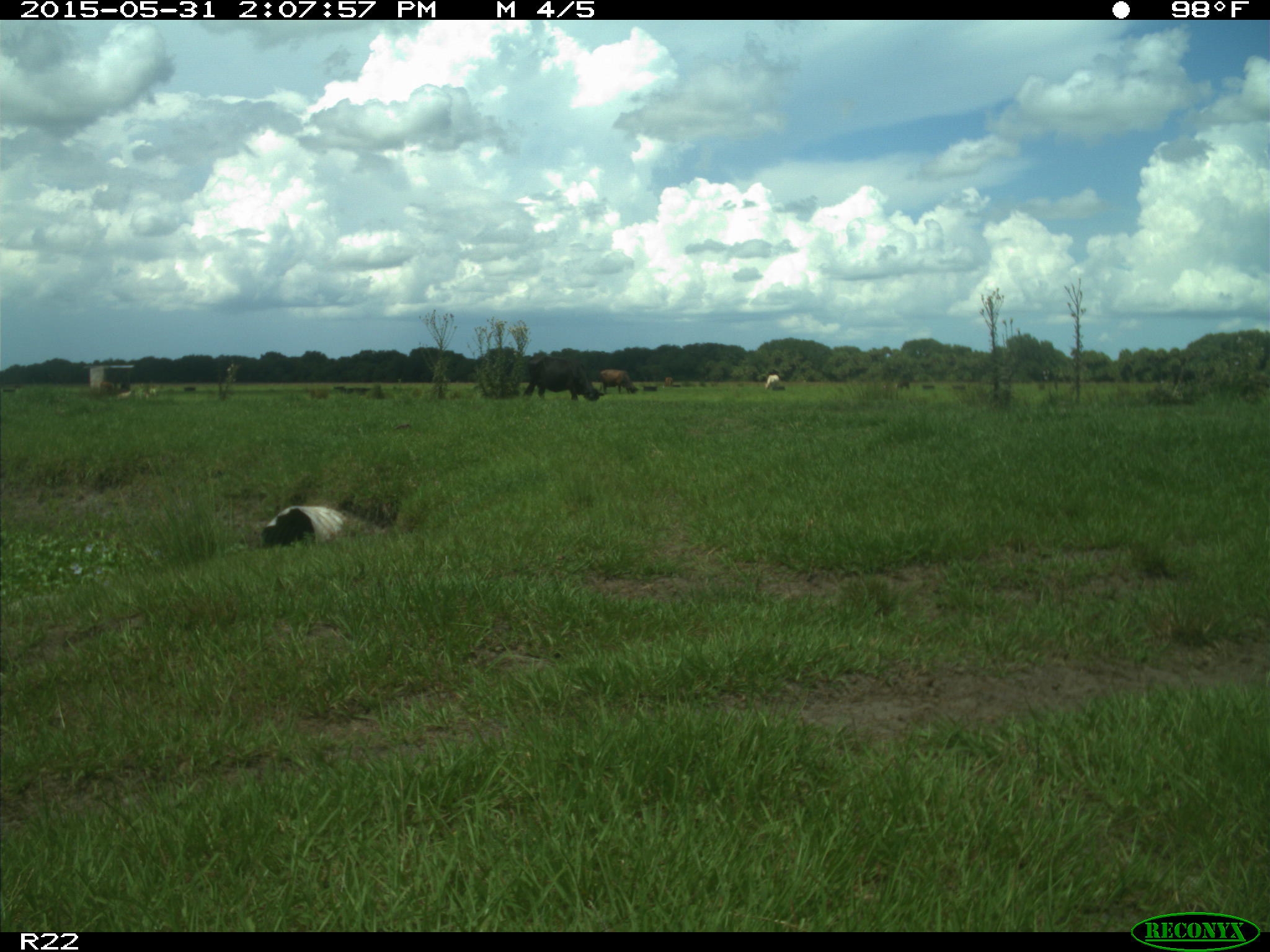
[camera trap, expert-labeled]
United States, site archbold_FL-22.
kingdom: Animalia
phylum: Chordata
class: Mammalia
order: Artiodactyla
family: Bovidae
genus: Bos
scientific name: Bos taurus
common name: domestic cow